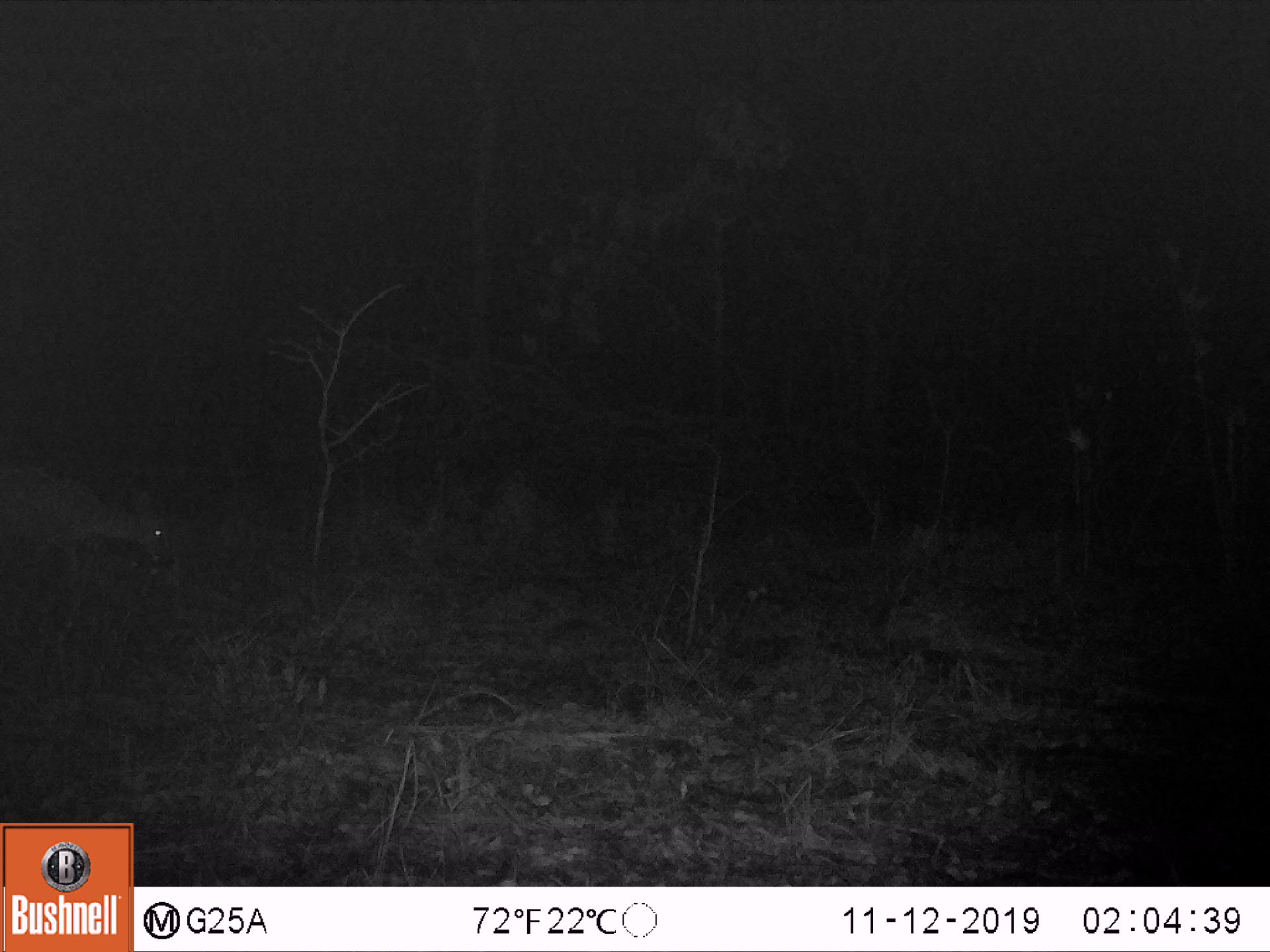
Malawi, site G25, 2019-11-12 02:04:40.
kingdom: Animalia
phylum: Chordata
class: Mammalia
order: Artiodactyla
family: Bovidae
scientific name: Antilopinae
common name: small antelope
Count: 1.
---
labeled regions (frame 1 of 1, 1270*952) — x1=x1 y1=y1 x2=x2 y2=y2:
small antelope: x1=0 y1=456 x2=181 y2=643